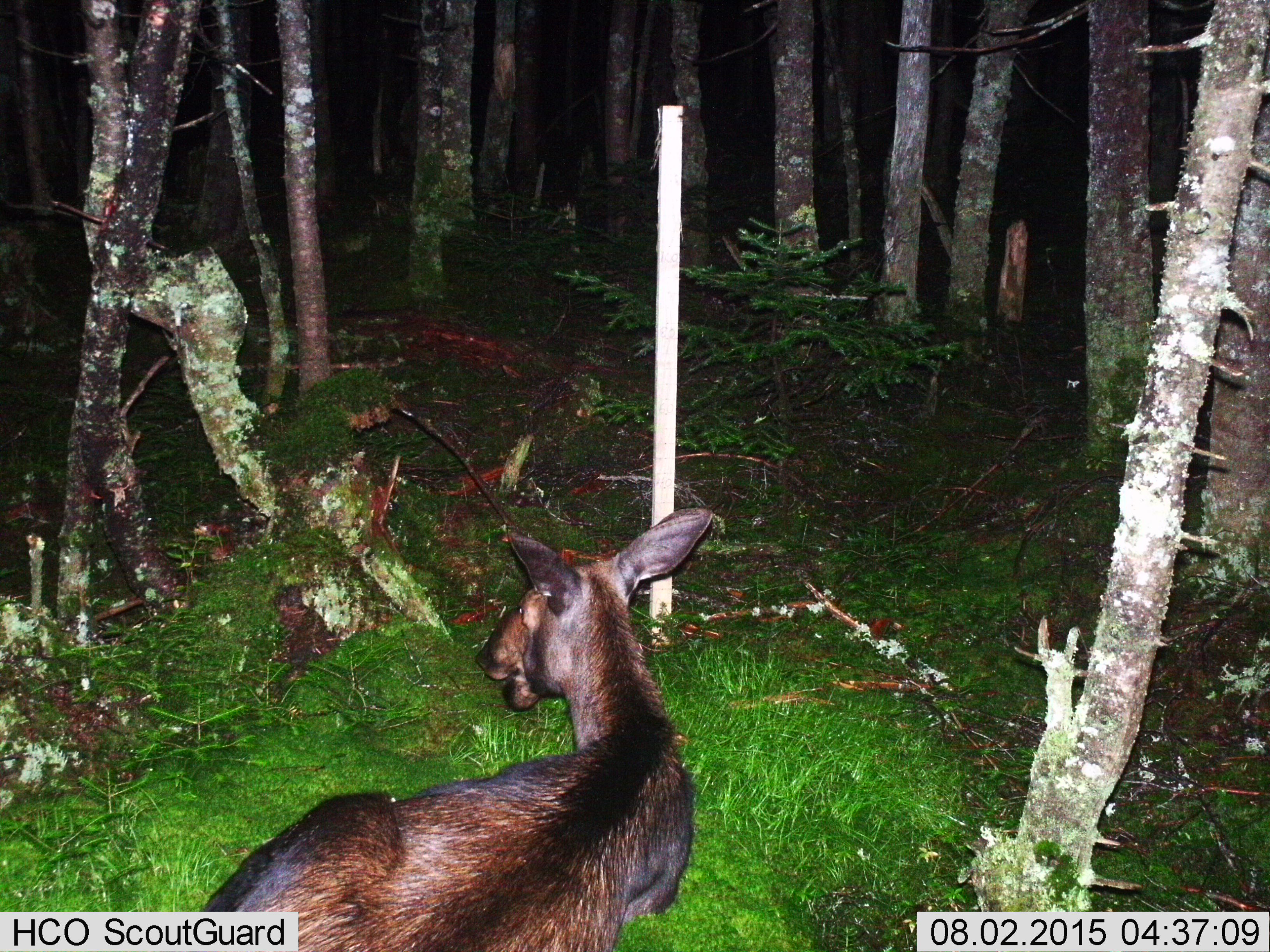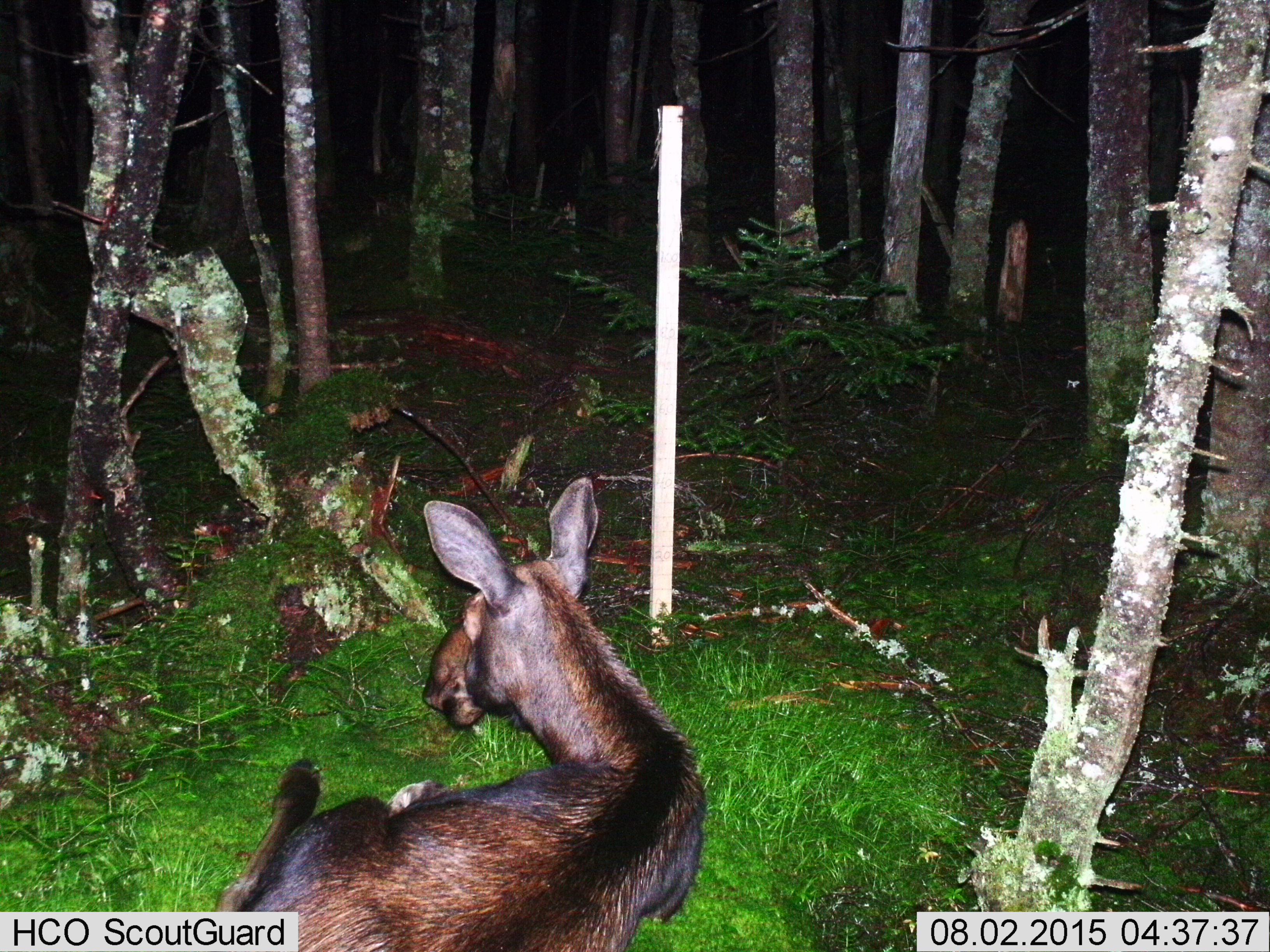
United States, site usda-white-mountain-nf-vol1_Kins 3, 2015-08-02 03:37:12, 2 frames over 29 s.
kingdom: Animalia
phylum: Chordata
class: Mammalia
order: Artiodactyla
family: Cervidae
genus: Alces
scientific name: Alces alces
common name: moose